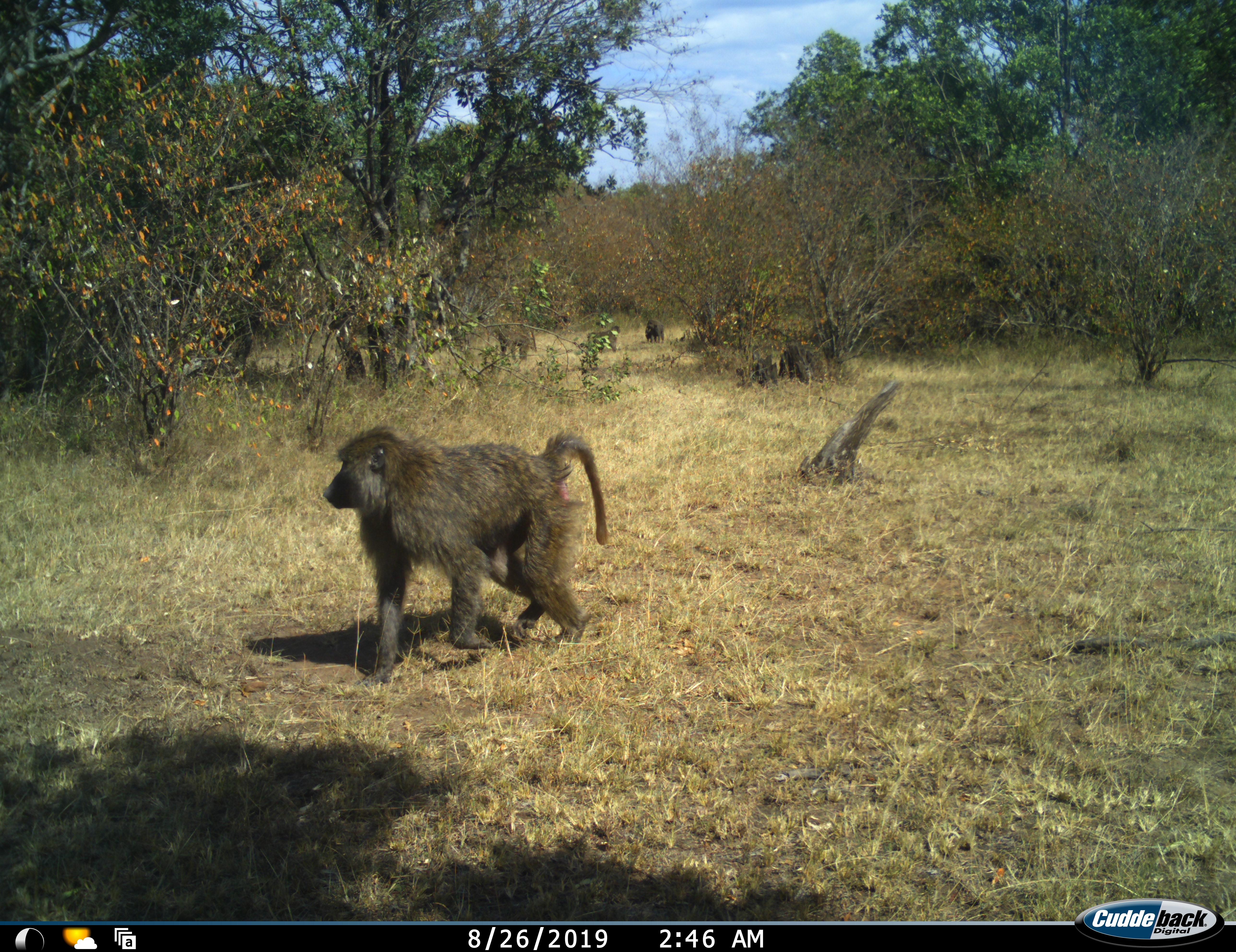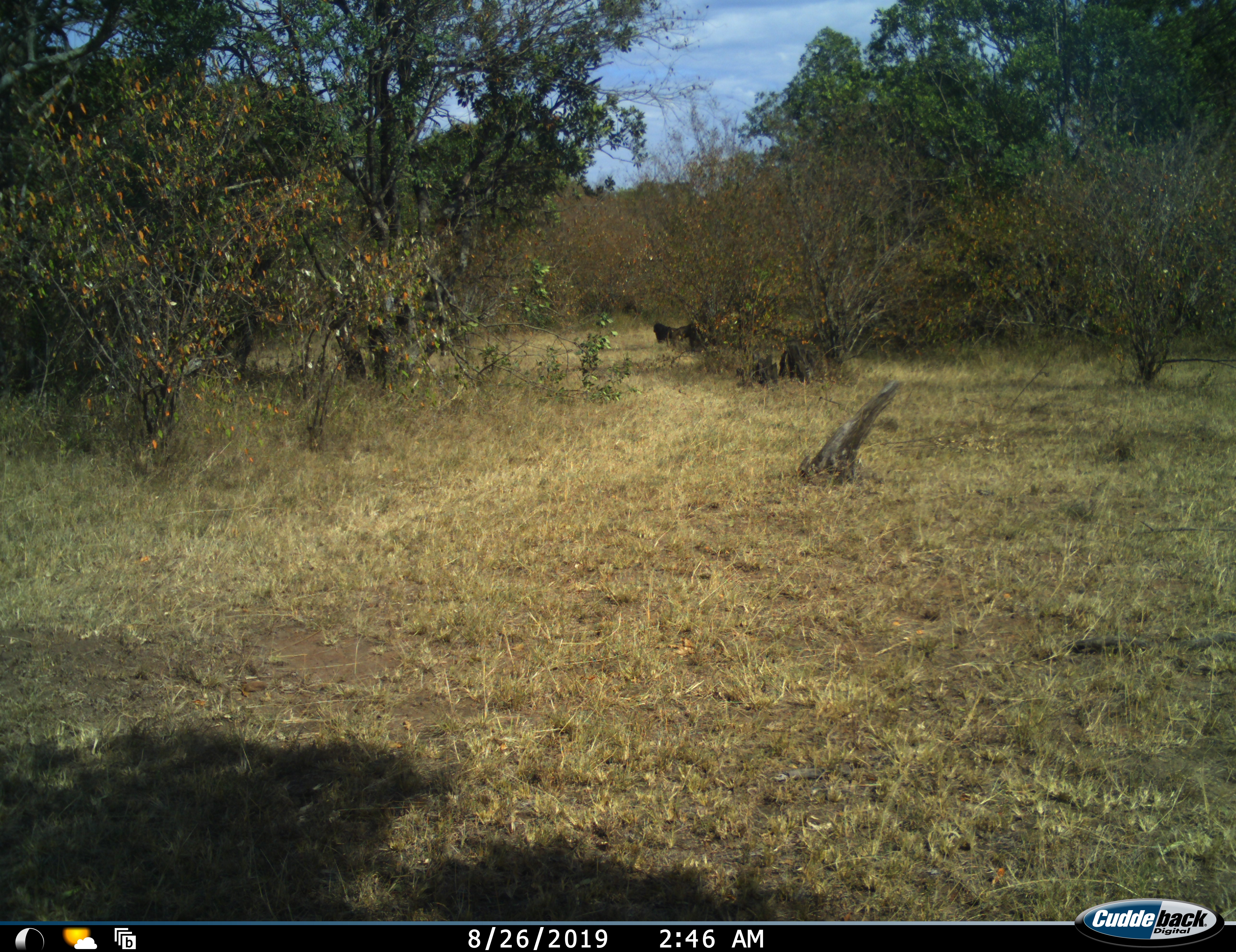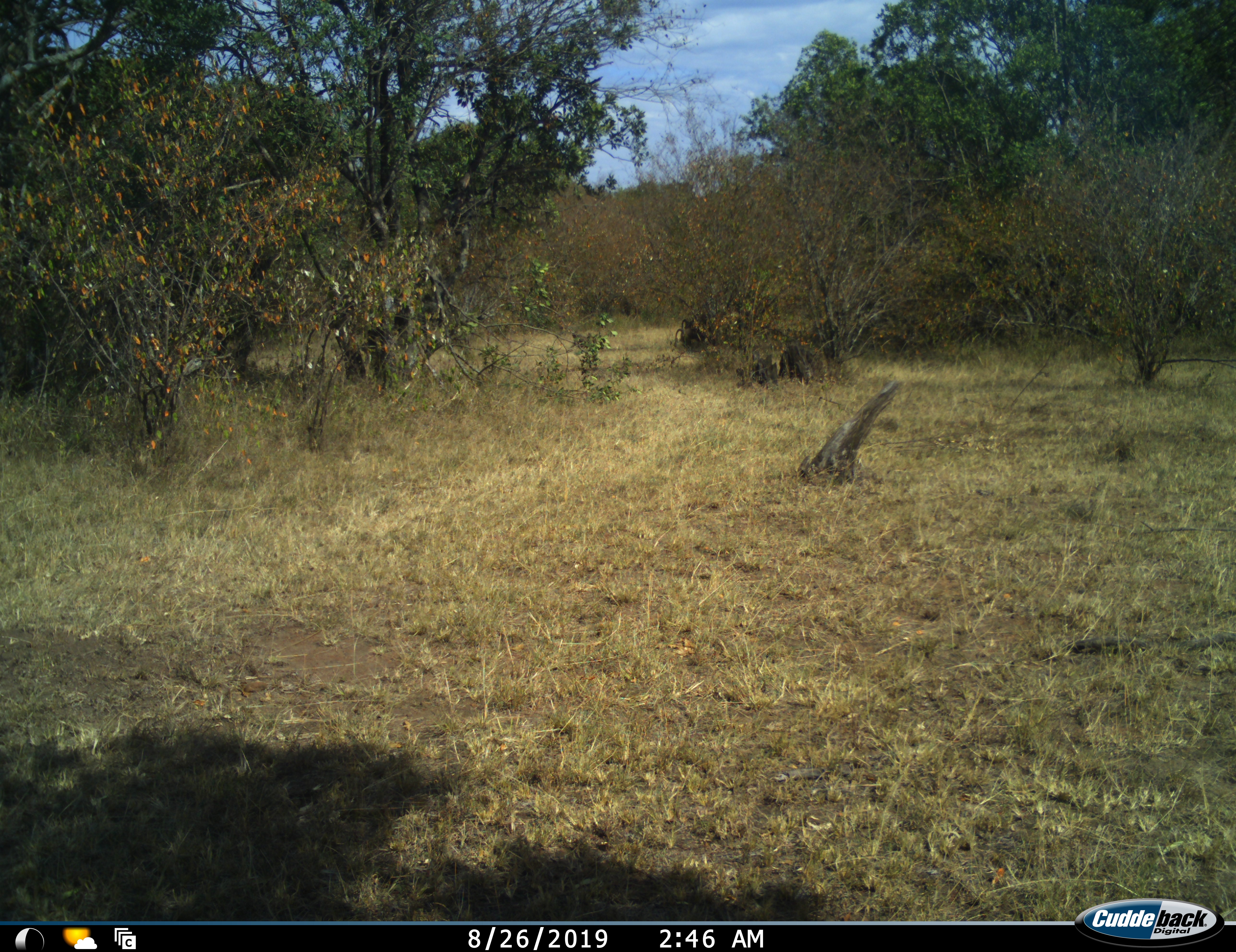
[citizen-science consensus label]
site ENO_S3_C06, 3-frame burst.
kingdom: Animalia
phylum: Chordata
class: Mammalia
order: Primates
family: Cercopithecidae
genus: Papio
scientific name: Papio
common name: baboon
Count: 4.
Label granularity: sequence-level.